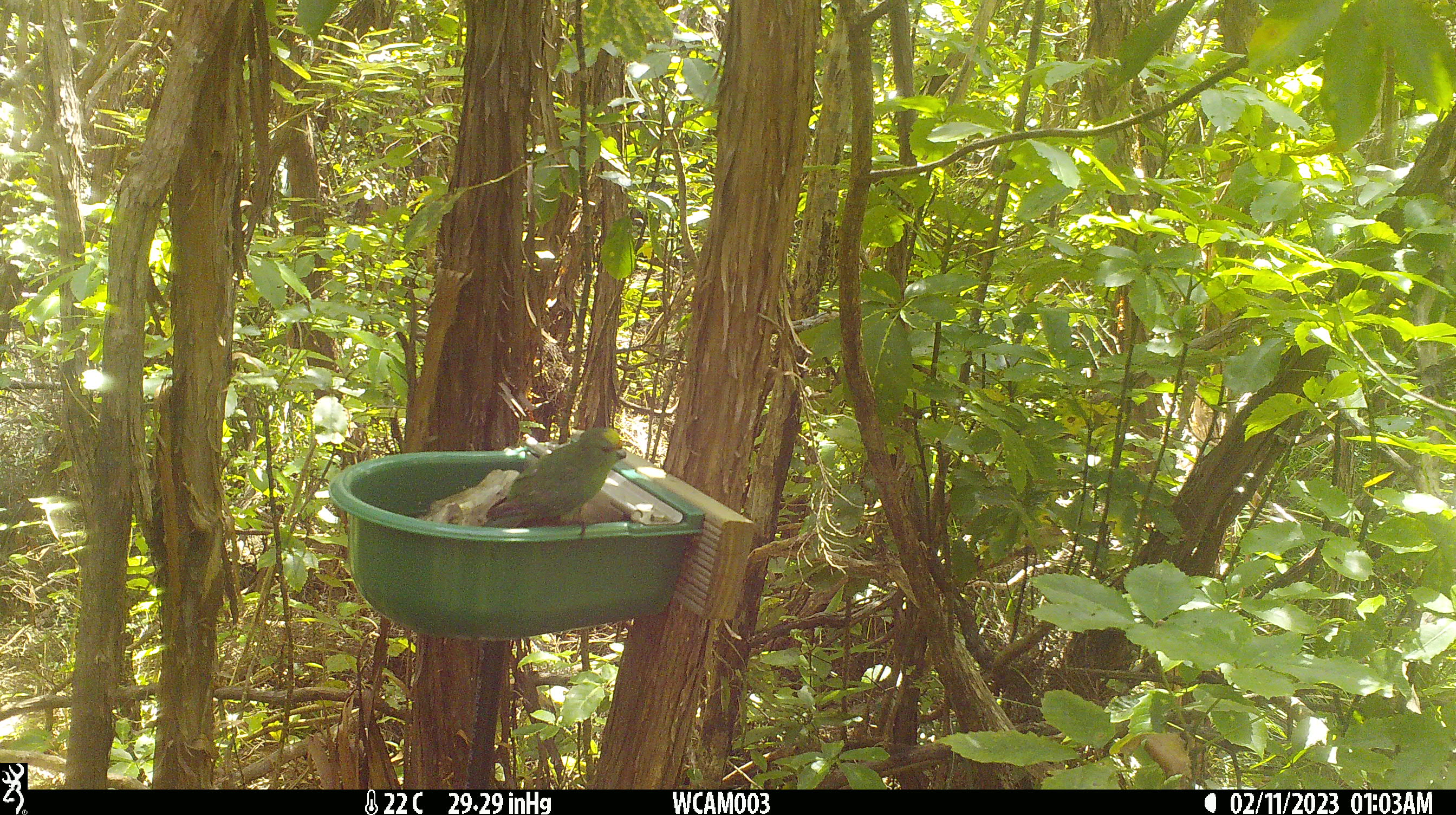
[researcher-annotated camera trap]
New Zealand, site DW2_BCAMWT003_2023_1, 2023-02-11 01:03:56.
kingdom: Animalia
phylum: Chordata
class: Aves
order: Psittaciformes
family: Psittaculidae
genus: Cyanoramphus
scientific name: Cyanoramphus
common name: parakeet